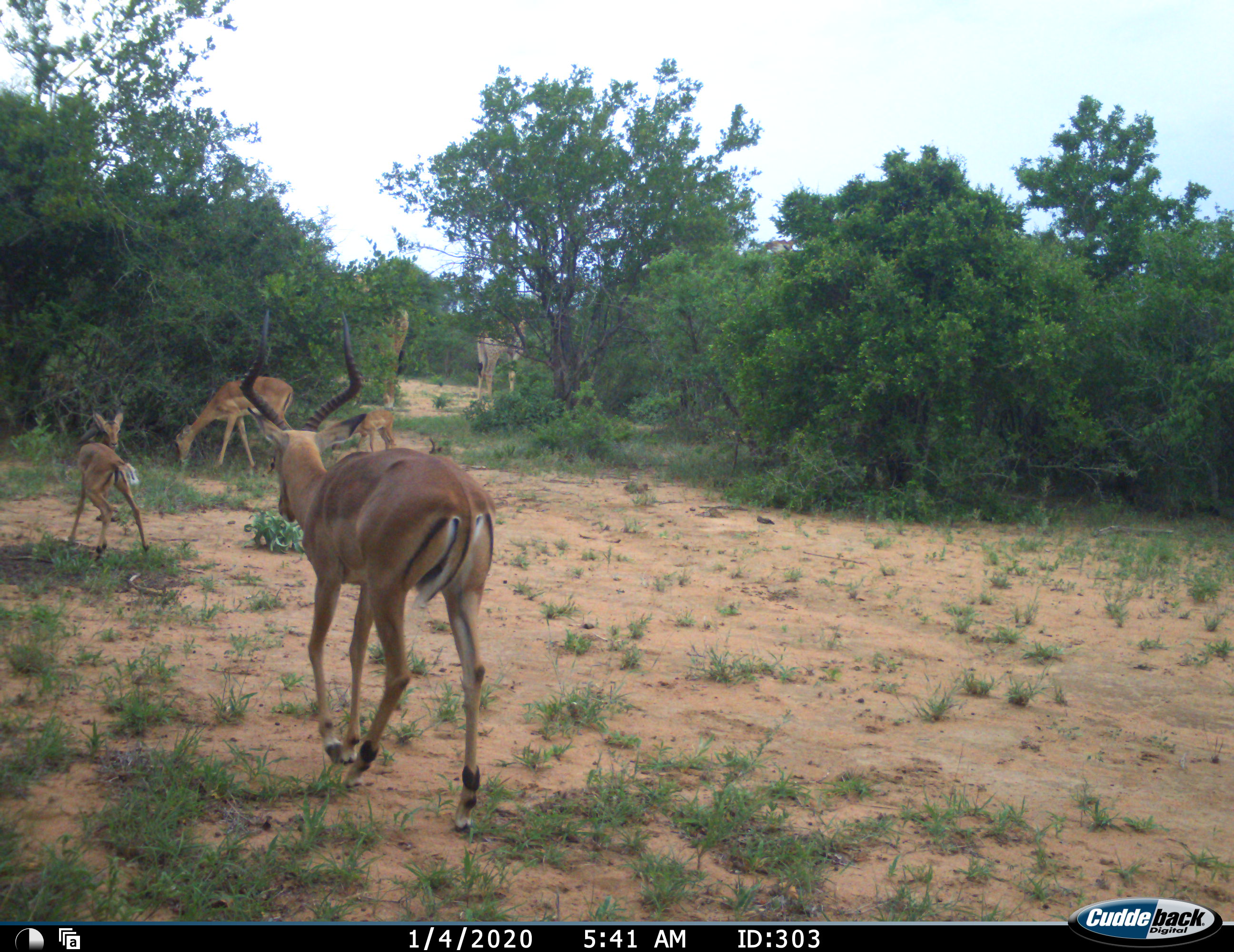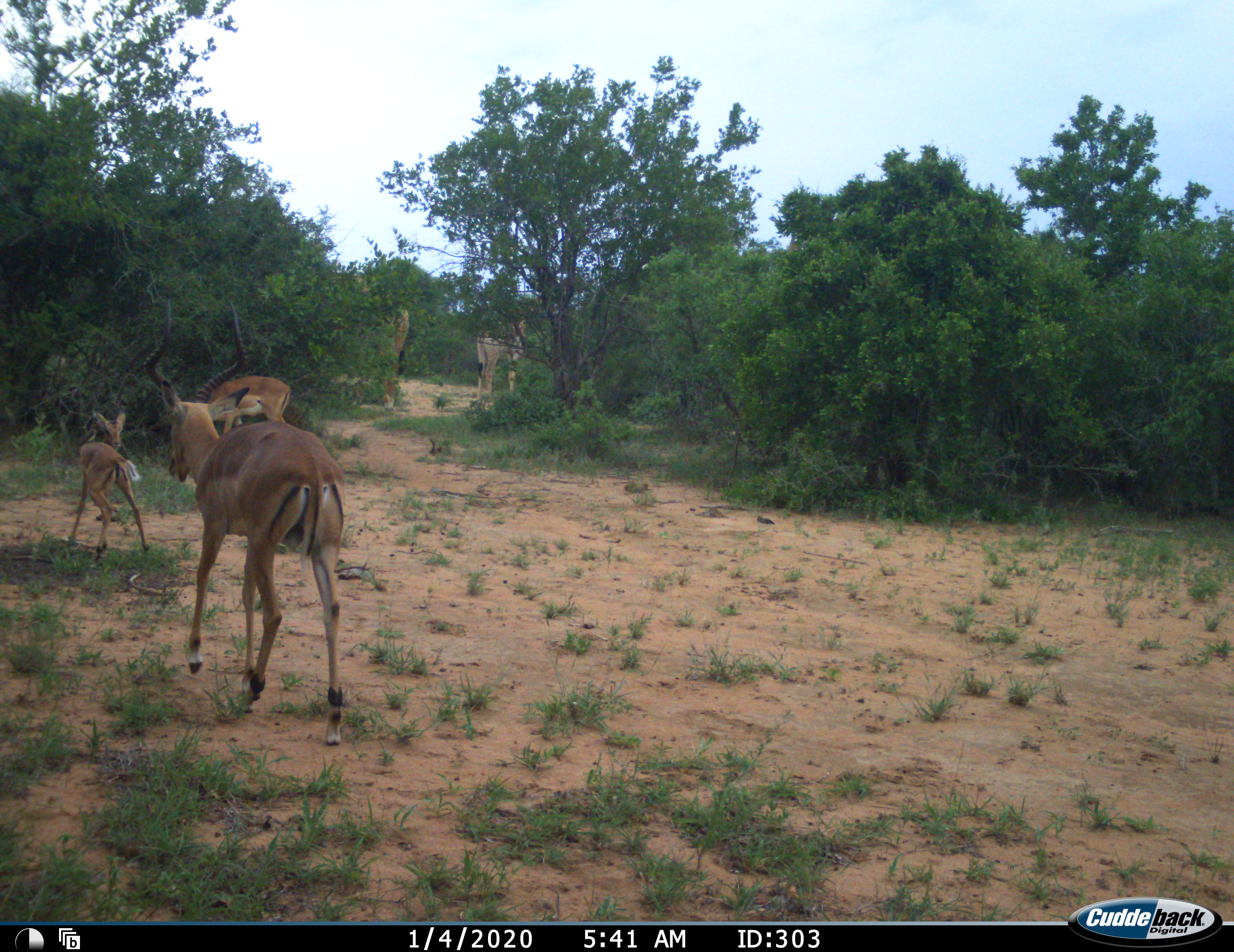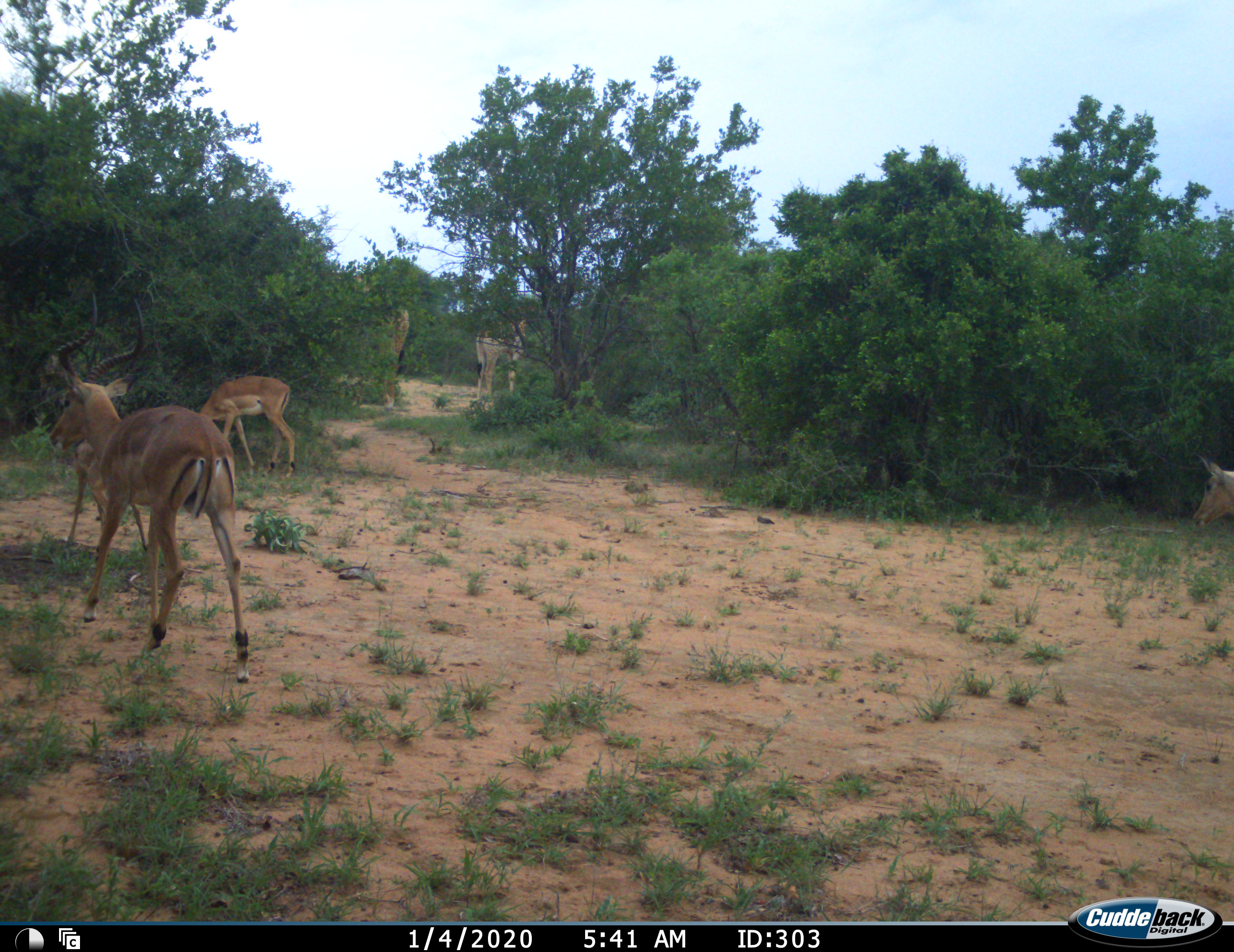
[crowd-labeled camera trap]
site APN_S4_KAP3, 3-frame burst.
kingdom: Animalia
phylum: Chordata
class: Mammalia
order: Artiodactyla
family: Bovidae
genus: Aepyceros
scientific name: Aepyceros melampus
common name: impala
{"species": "impala (Aepyceros melampus)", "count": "5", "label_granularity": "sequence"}